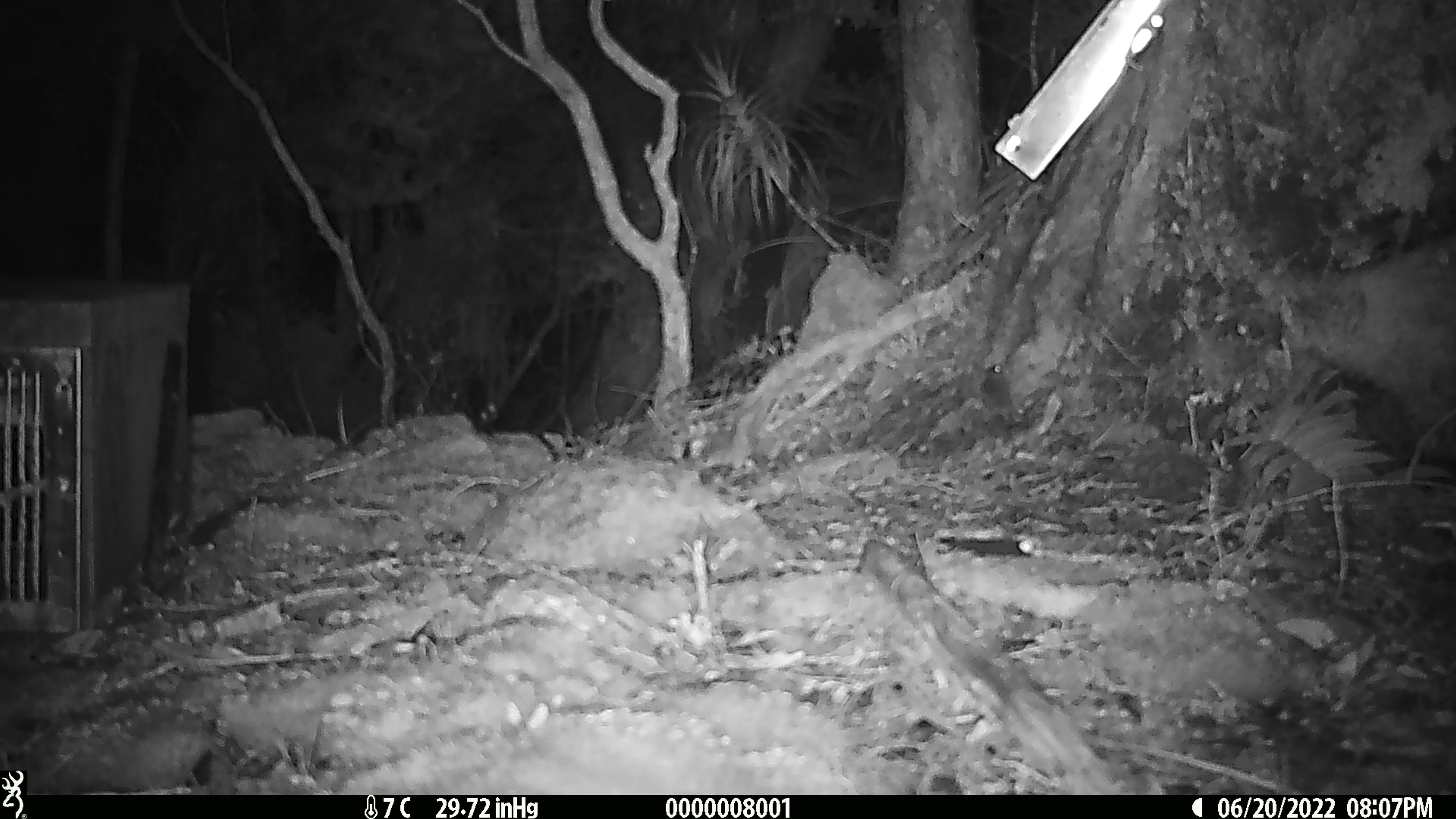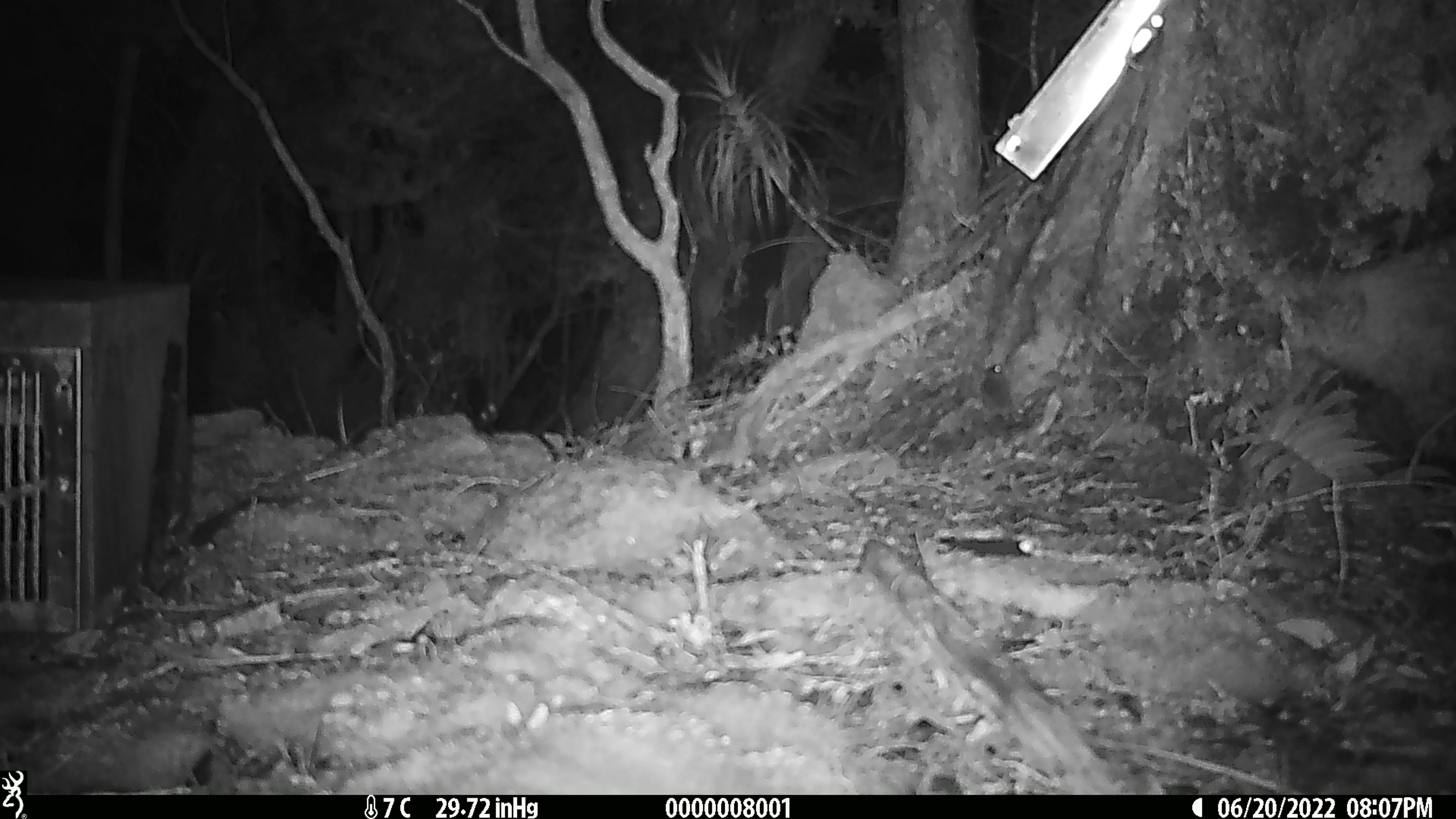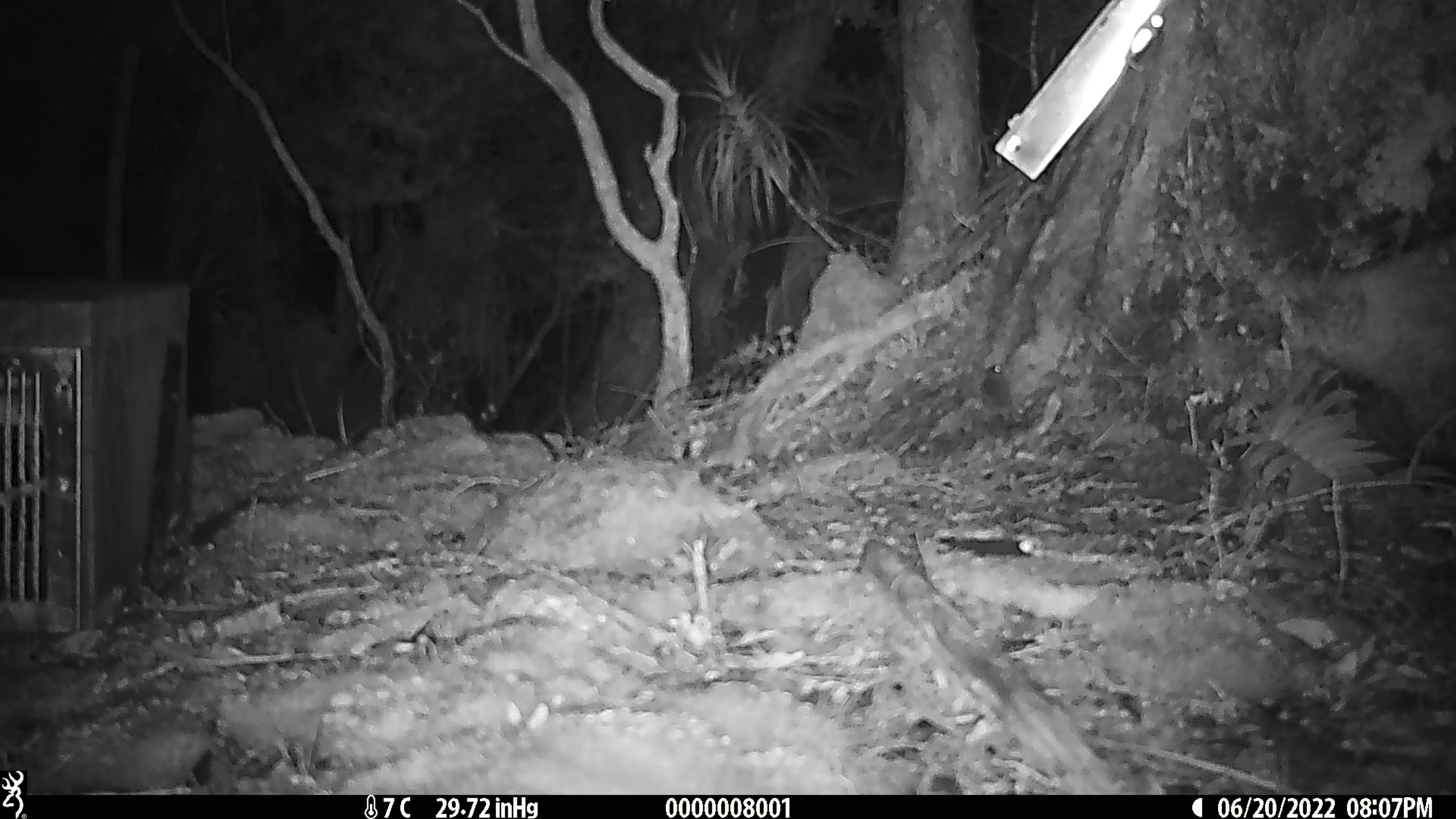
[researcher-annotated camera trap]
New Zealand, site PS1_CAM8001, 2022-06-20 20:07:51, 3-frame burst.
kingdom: Animalia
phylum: Chordata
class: Mammalia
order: Rodentia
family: Muridae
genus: Mus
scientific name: Mus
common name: mouse